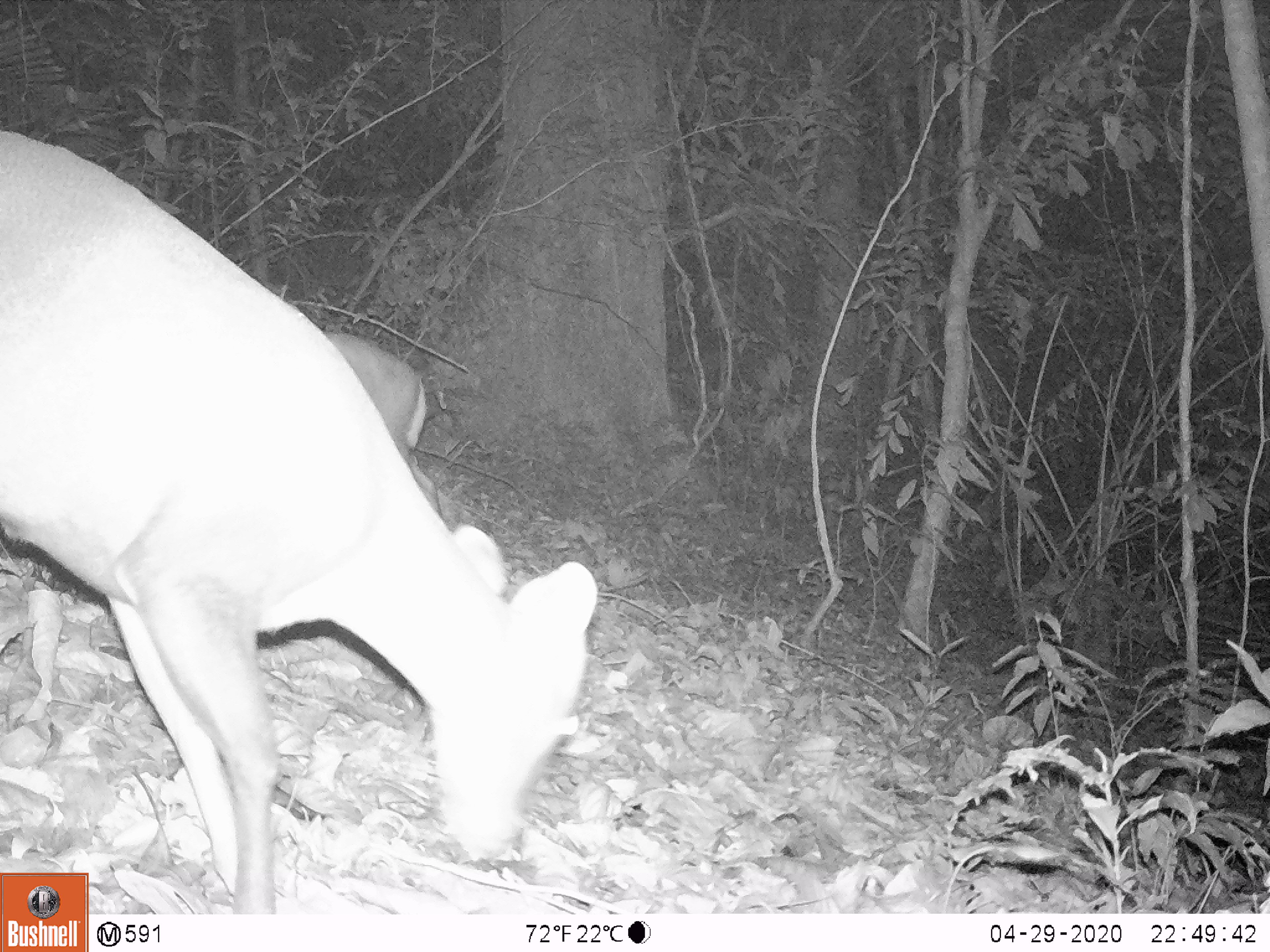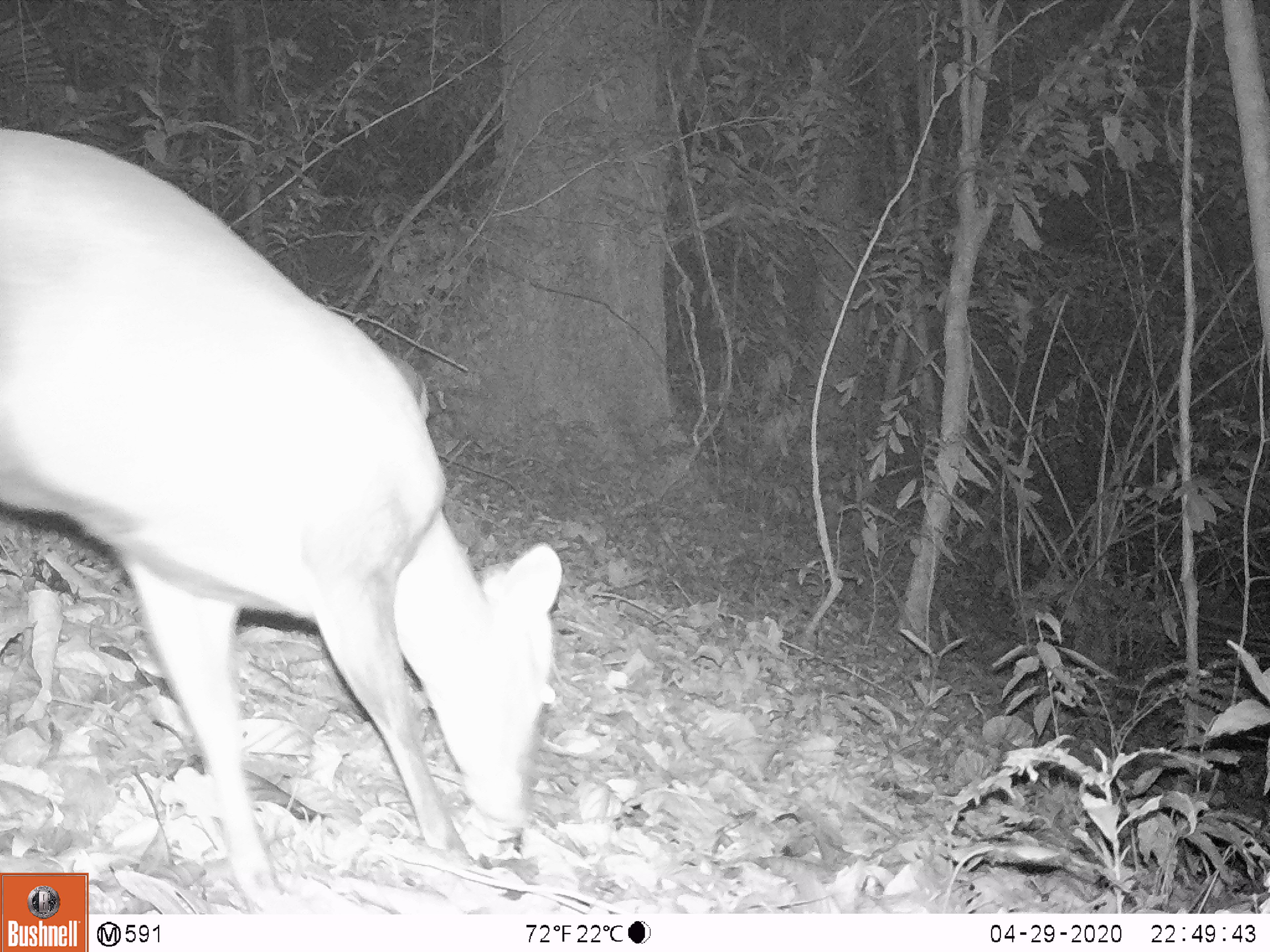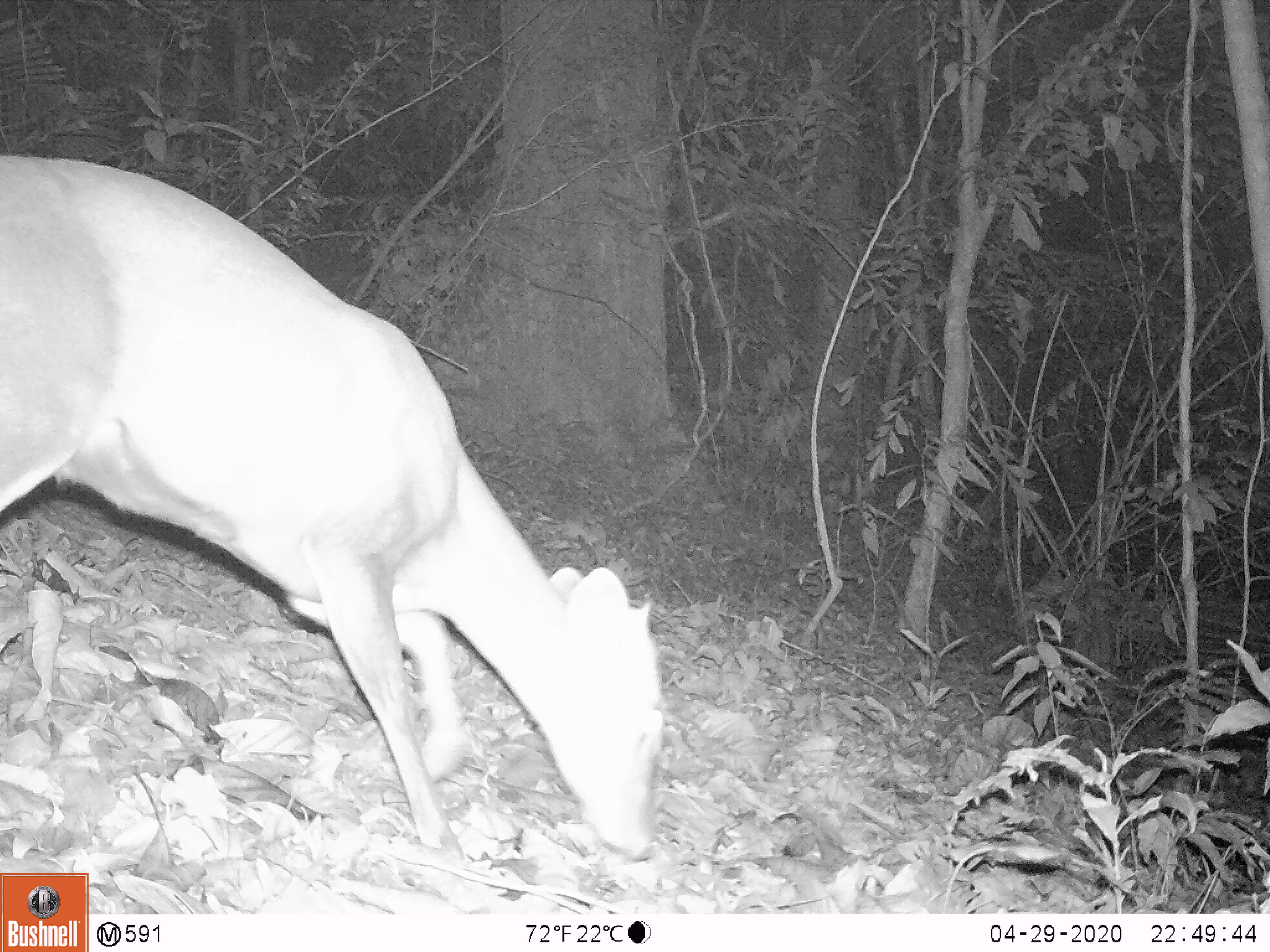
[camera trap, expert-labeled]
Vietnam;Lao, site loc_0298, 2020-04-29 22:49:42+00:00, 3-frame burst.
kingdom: Animalia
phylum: Chordata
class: Mammalia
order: Artiodactyla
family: Cervidae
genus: Muntiacus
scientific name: Muntiacus rooseveltorum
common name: roosevelt's muntjac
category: roosevelts muntjac group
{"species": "roosevelts muntjac group (roosevelt's muntjac) (Muntiacus rooseveltorum)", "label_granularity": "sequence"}